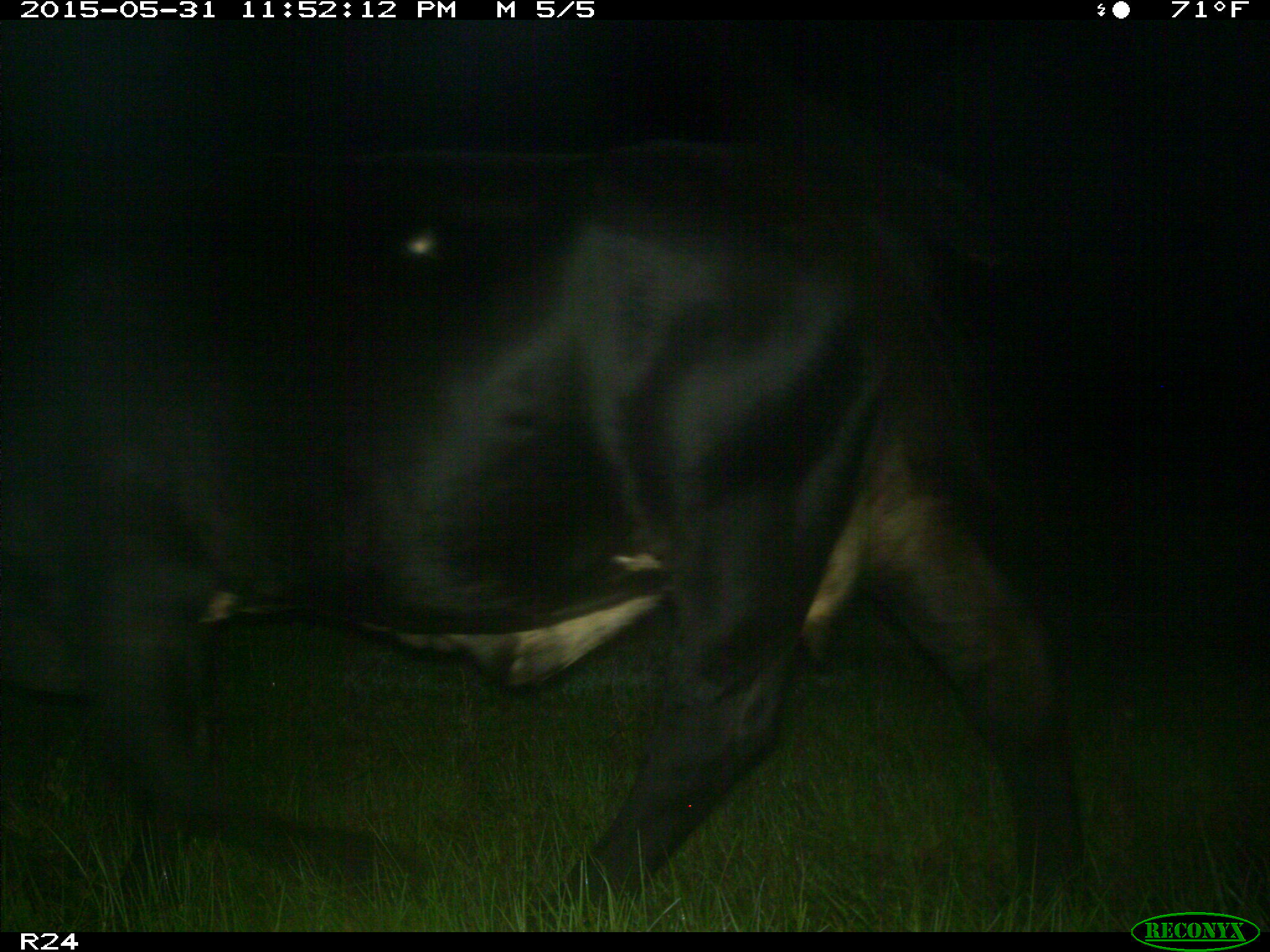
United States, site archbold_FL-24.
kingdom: Animalia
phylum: Chordata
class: Mammalia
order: Artiodactyla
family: Bovidae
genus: Bos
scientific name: Bos taurus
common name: domestic cow